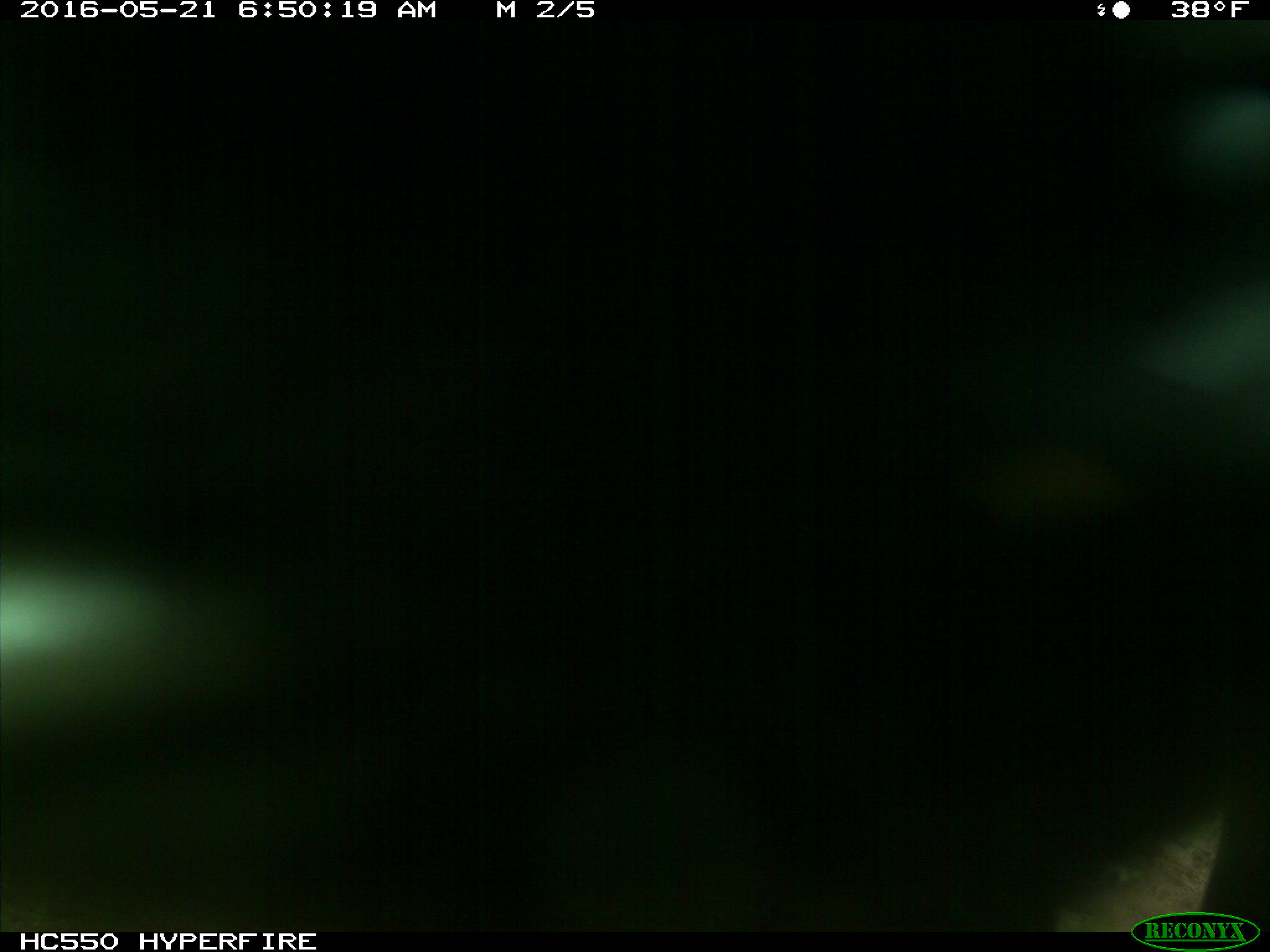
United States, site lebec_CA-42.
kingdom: Animalia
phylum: Chordata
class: Mammalia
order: Artiodactyla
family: Bovidae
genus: Bos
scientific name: Bos taurus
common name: domestic cow